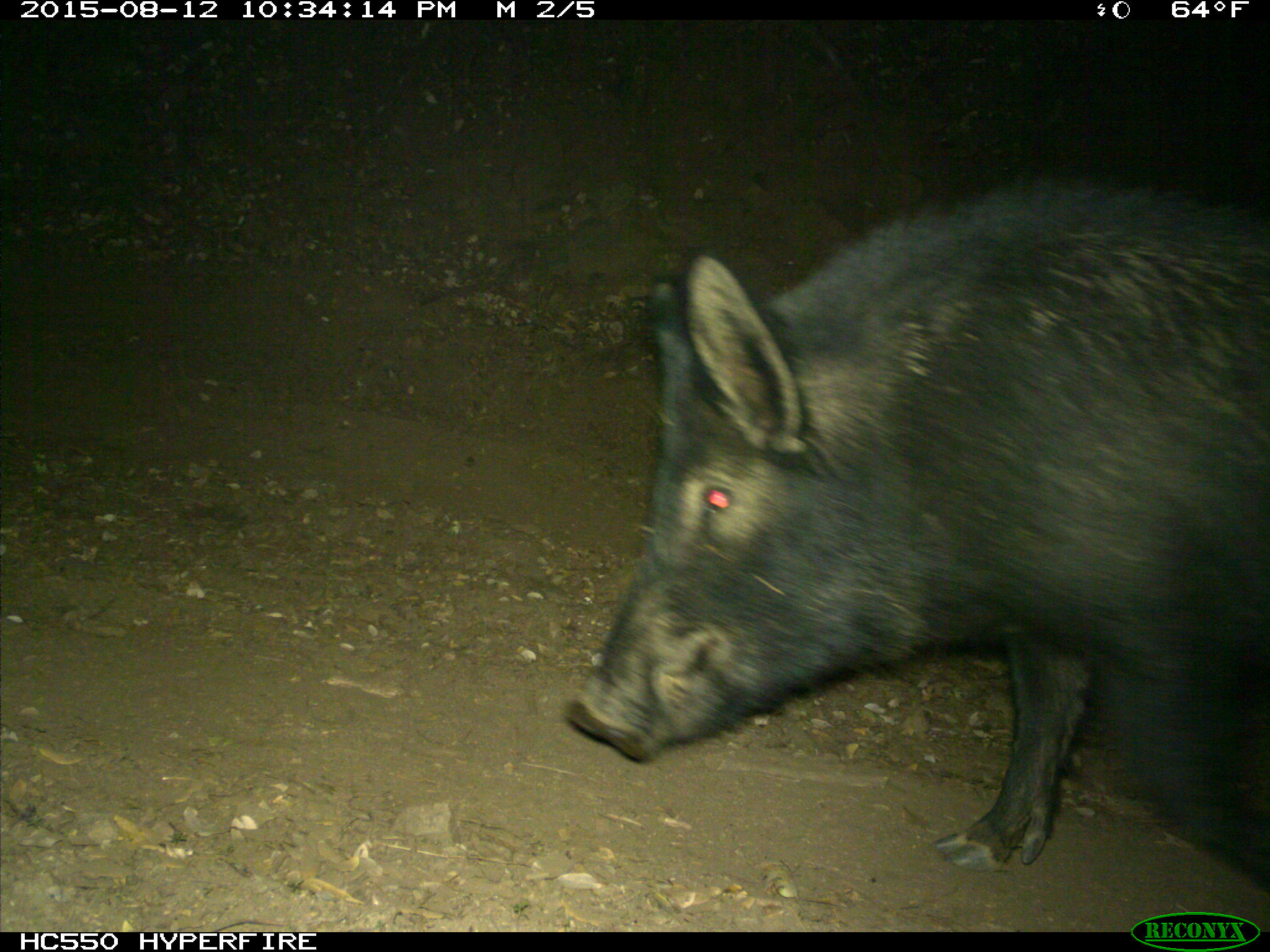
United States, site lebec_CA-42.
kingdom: Animalia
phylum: Chordata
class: Mammalia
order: Artiodactyla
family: Suidae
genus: Sus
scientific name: Sus scrofa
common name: wild boar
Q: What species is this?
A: Sus scrofa (wild boar).